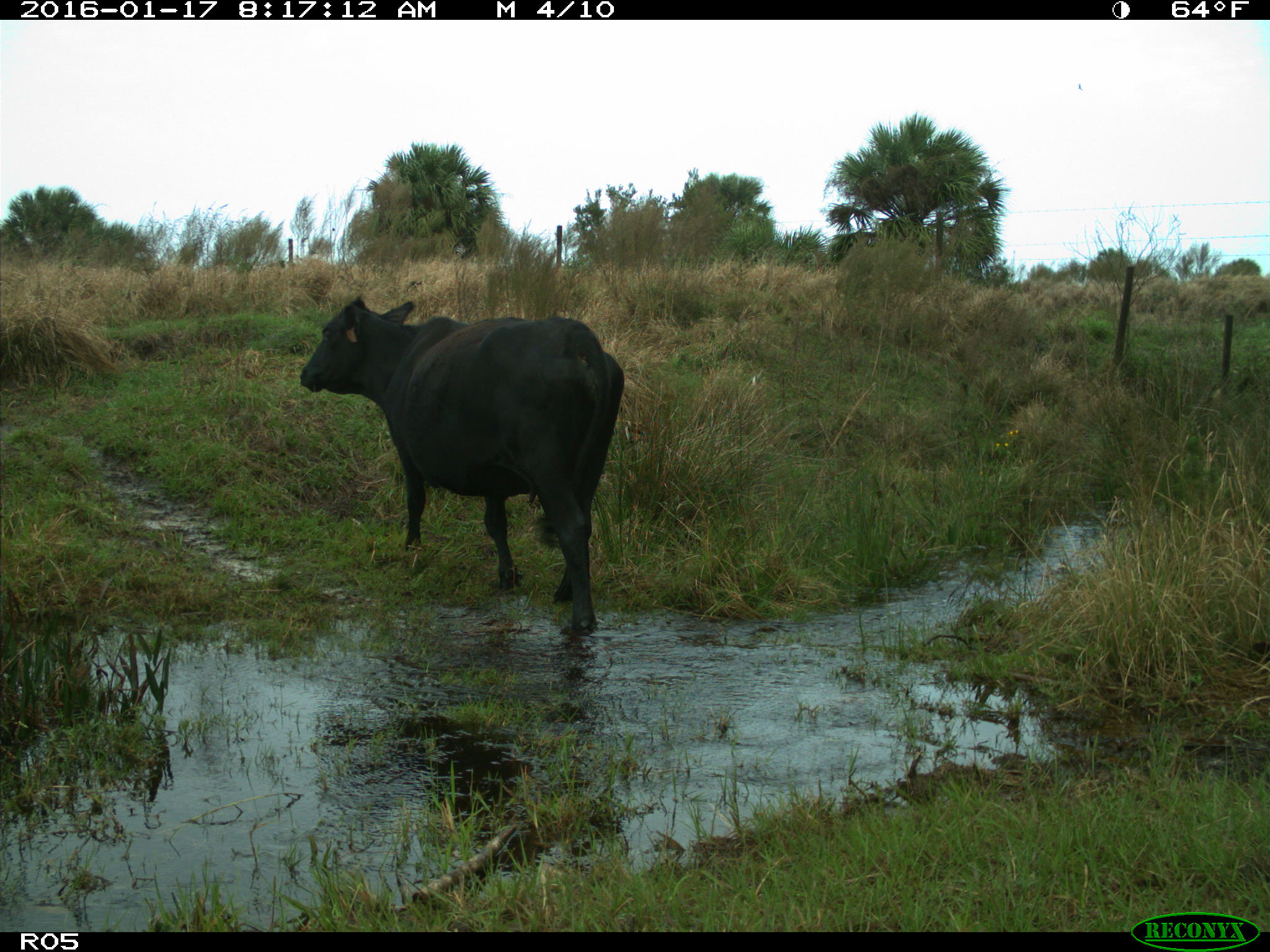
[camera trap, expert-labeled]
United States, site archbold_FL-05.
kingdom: Animalia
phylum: Chordata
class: Mammalia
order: Artiodactyla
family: Bovidae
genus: Bos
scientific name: Bos taurus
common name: domestic cow